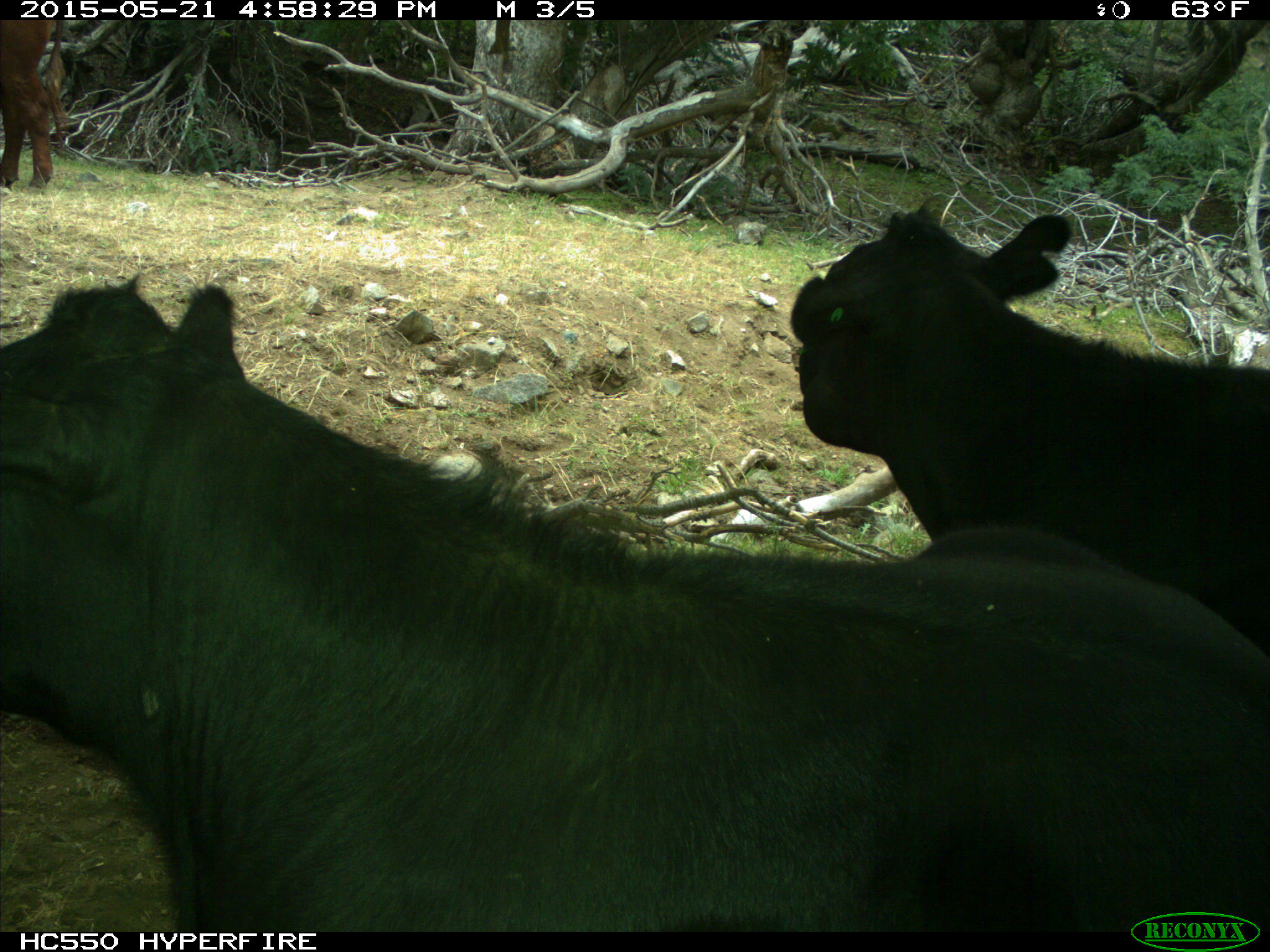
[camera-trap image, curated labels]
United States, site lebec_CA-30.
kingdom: Animalia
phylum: Chordata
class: Mammalia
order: Artiodactyla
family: Bovidae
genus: Bos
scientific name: Bos taurus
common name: domestic cow